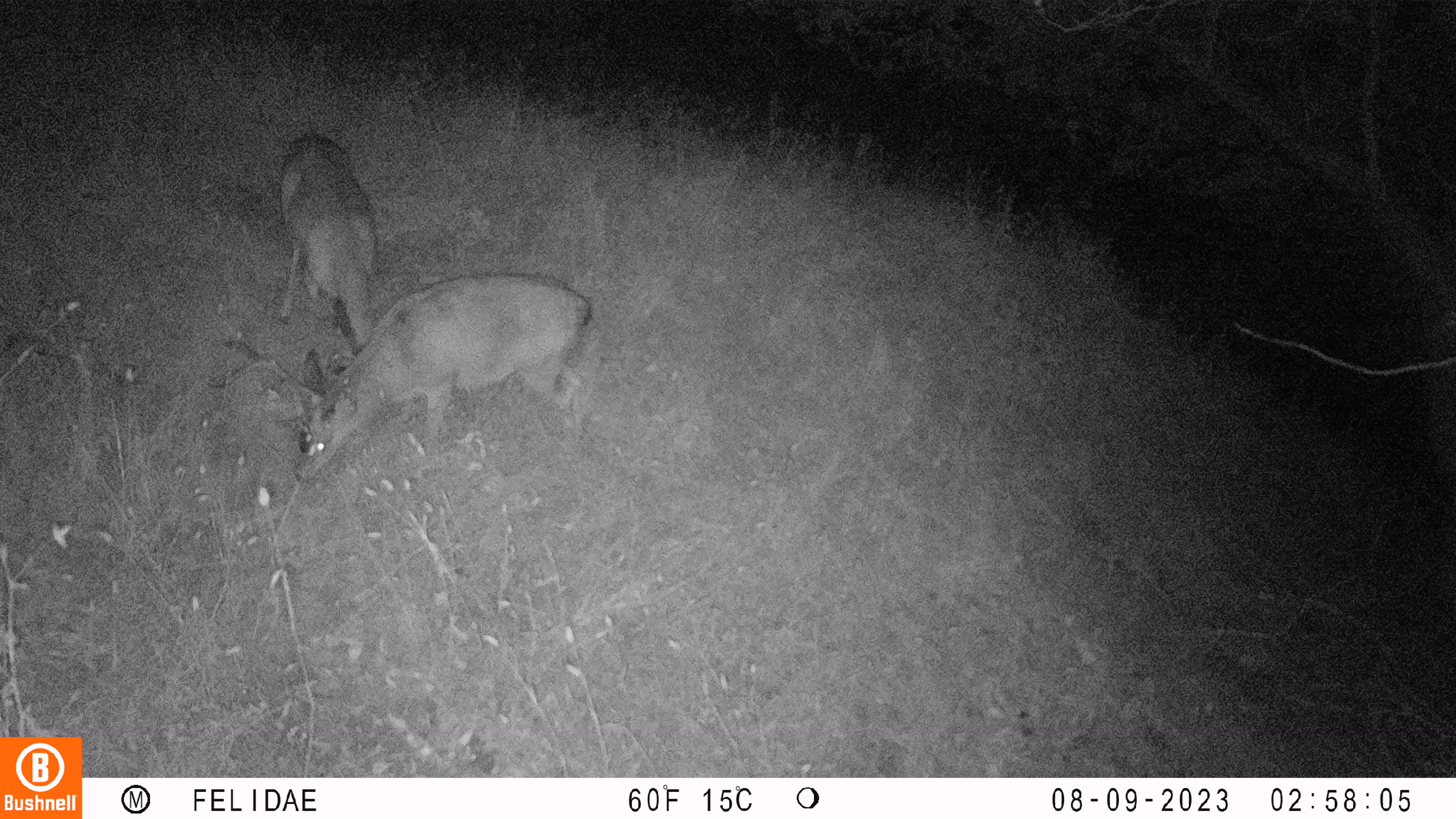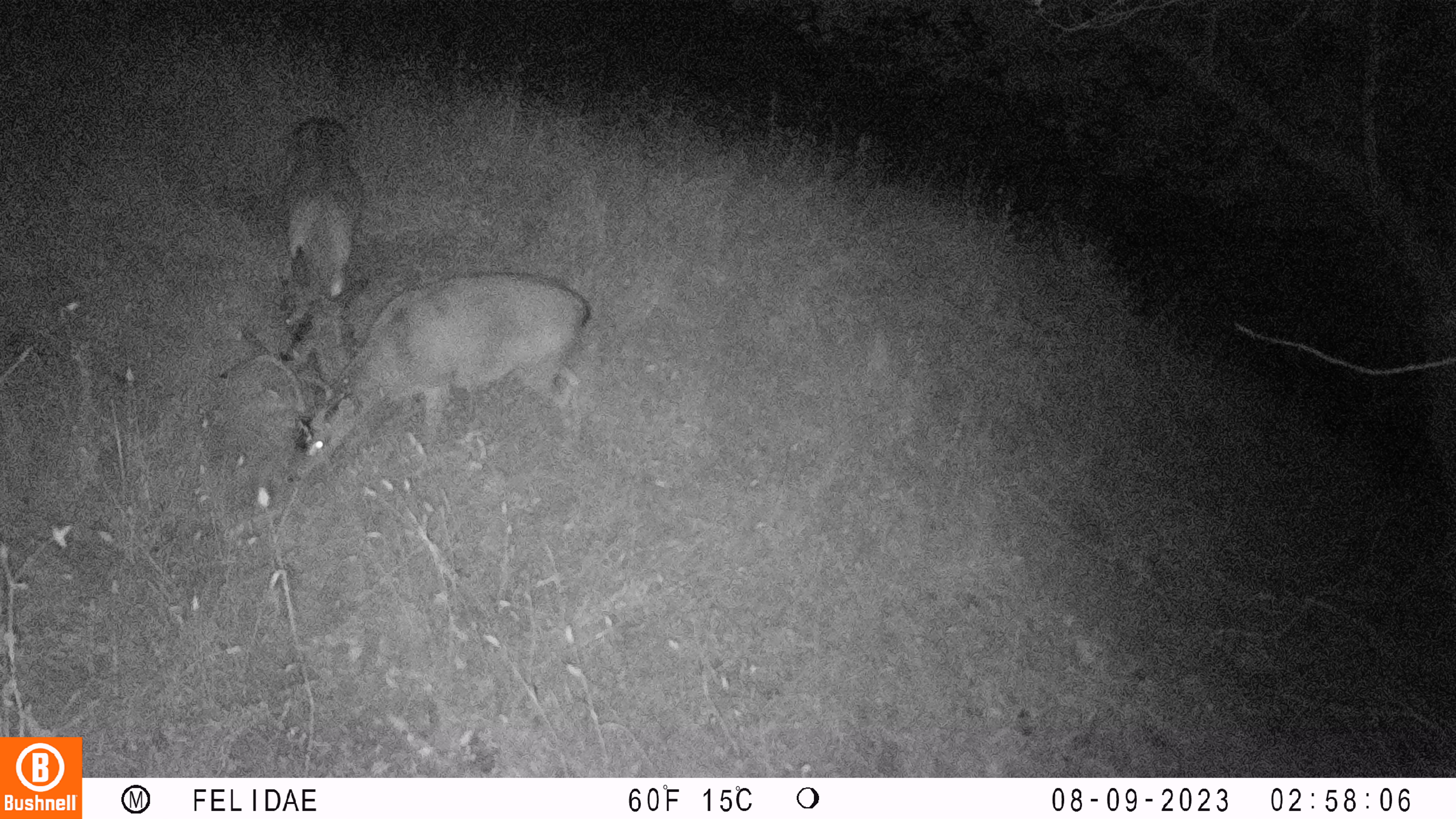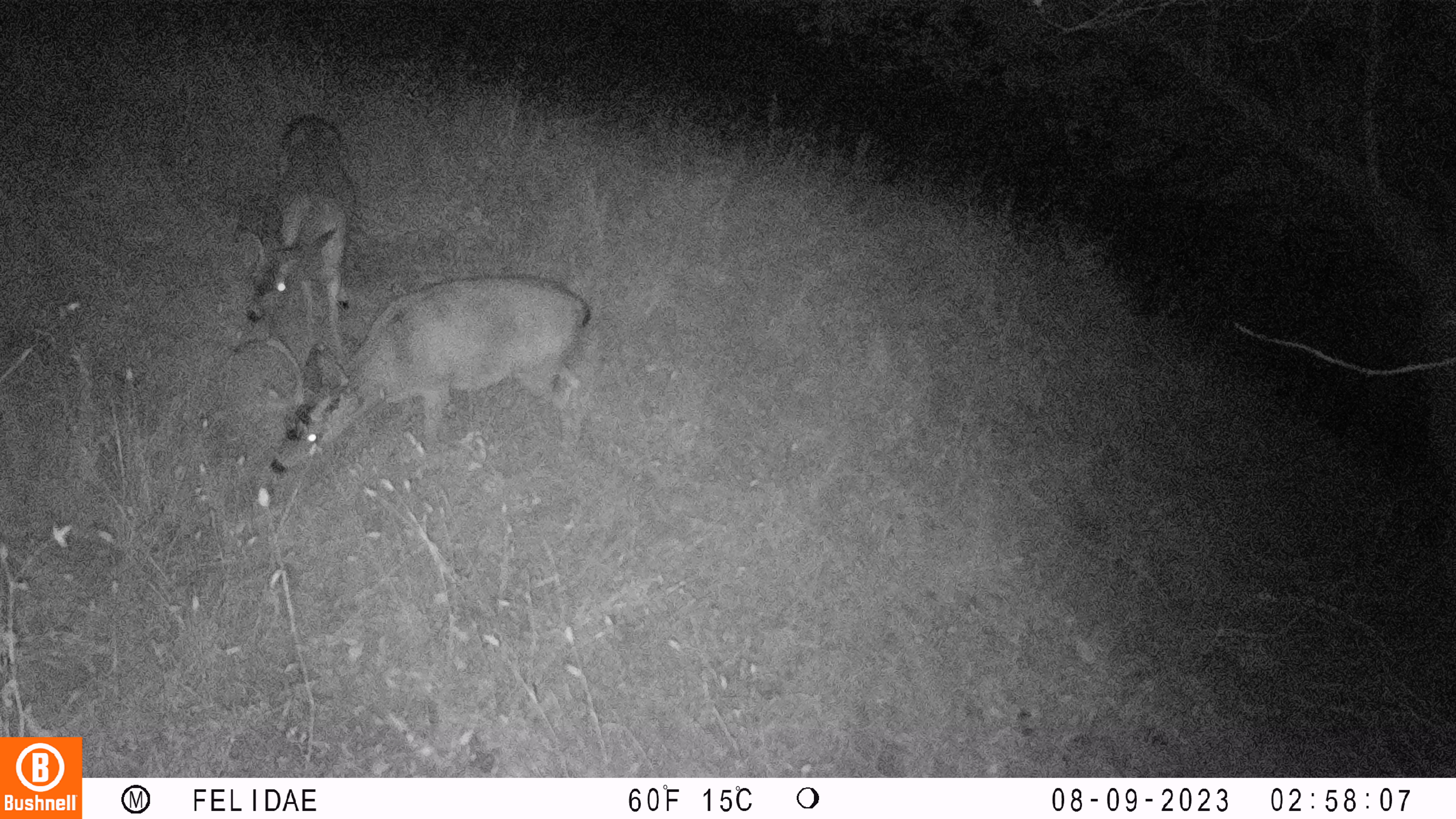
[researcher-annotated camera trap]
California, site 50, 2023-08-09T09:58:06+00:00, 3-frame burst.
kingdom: Animalia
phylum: Chordata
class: Mammalia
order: Artiodactyla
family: Cervidae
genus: Odocoileus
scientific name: Odocoileus hemionus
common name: mule deer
Mule deer (Odocoileus hemionus).